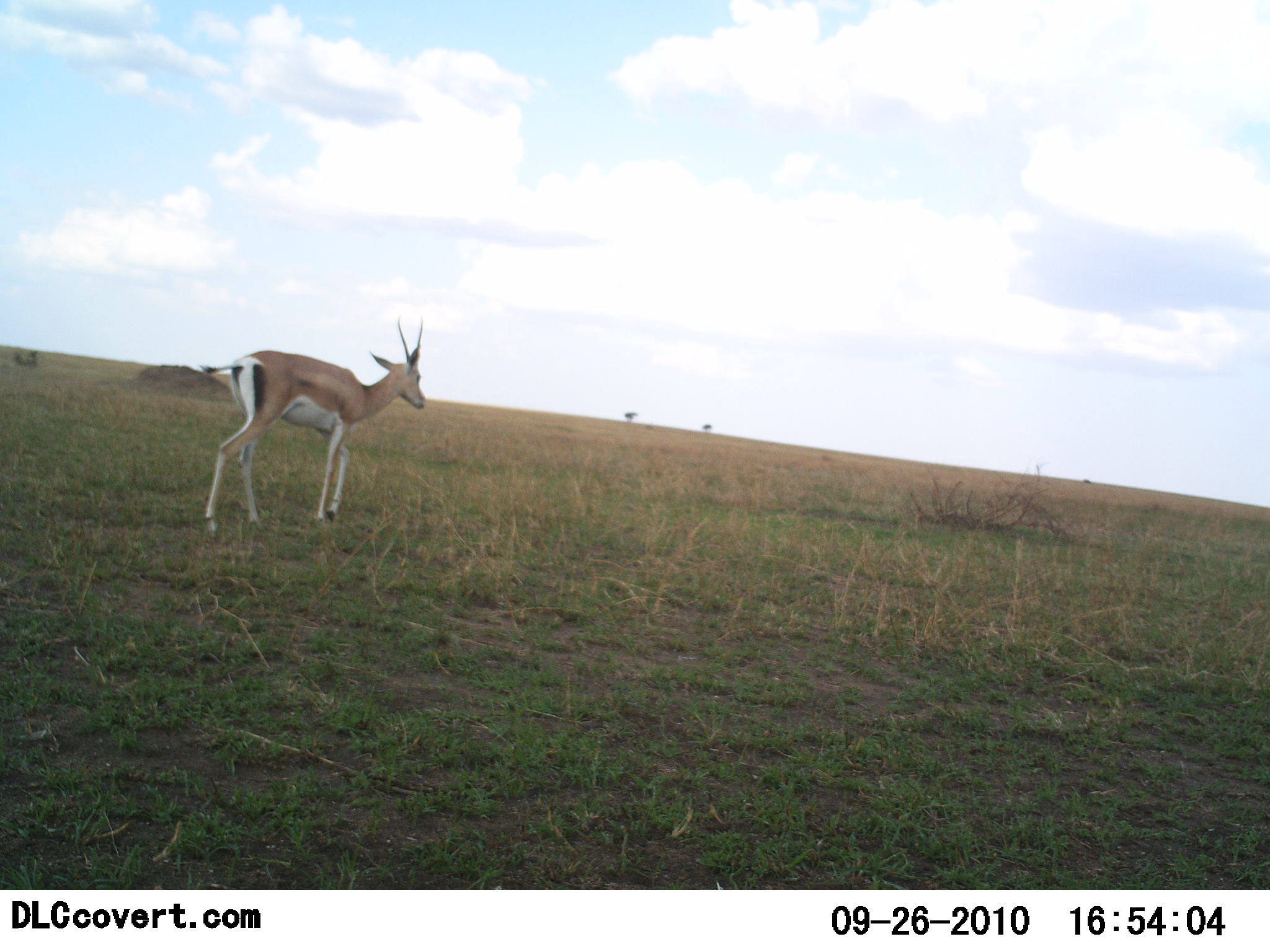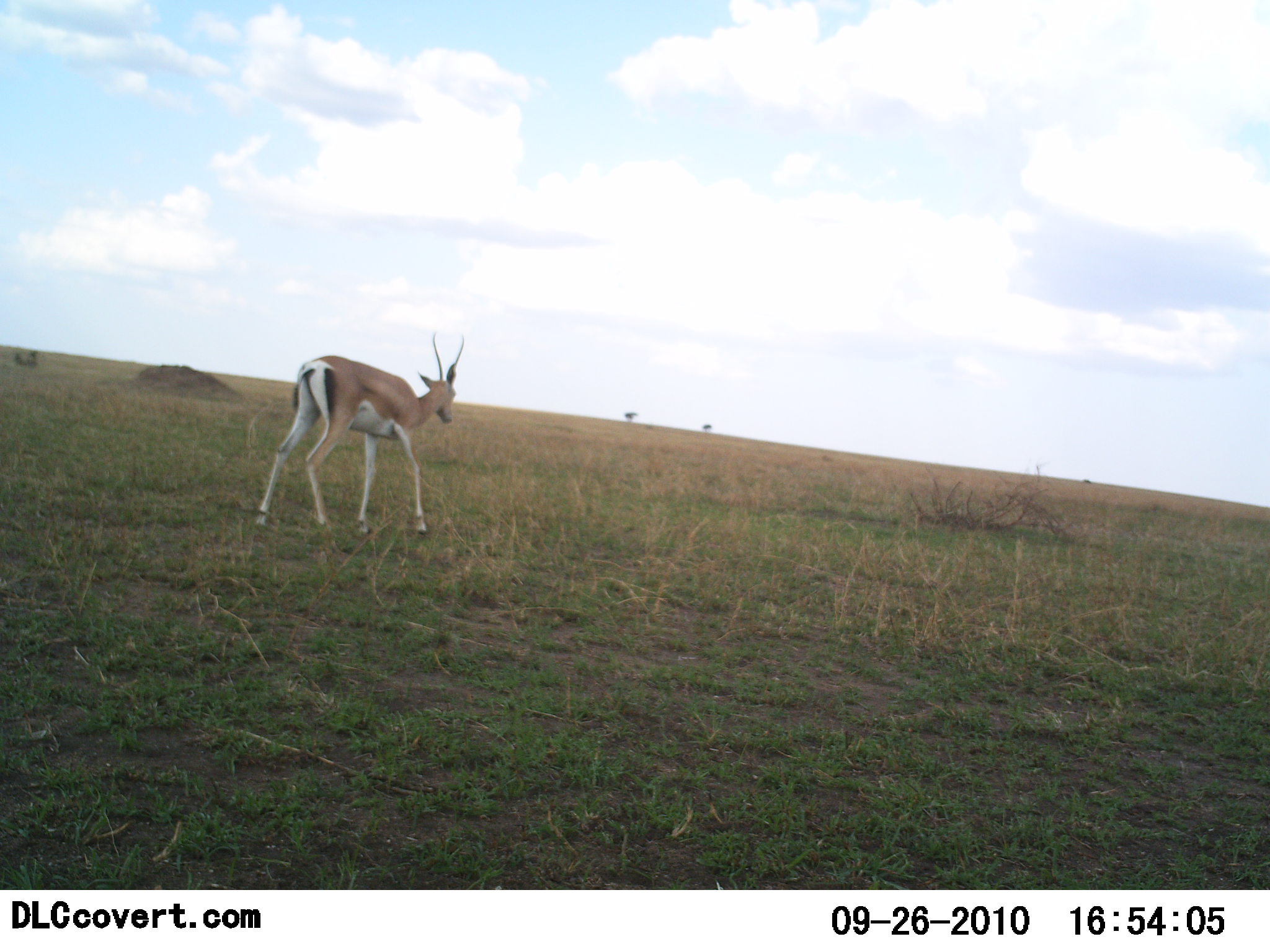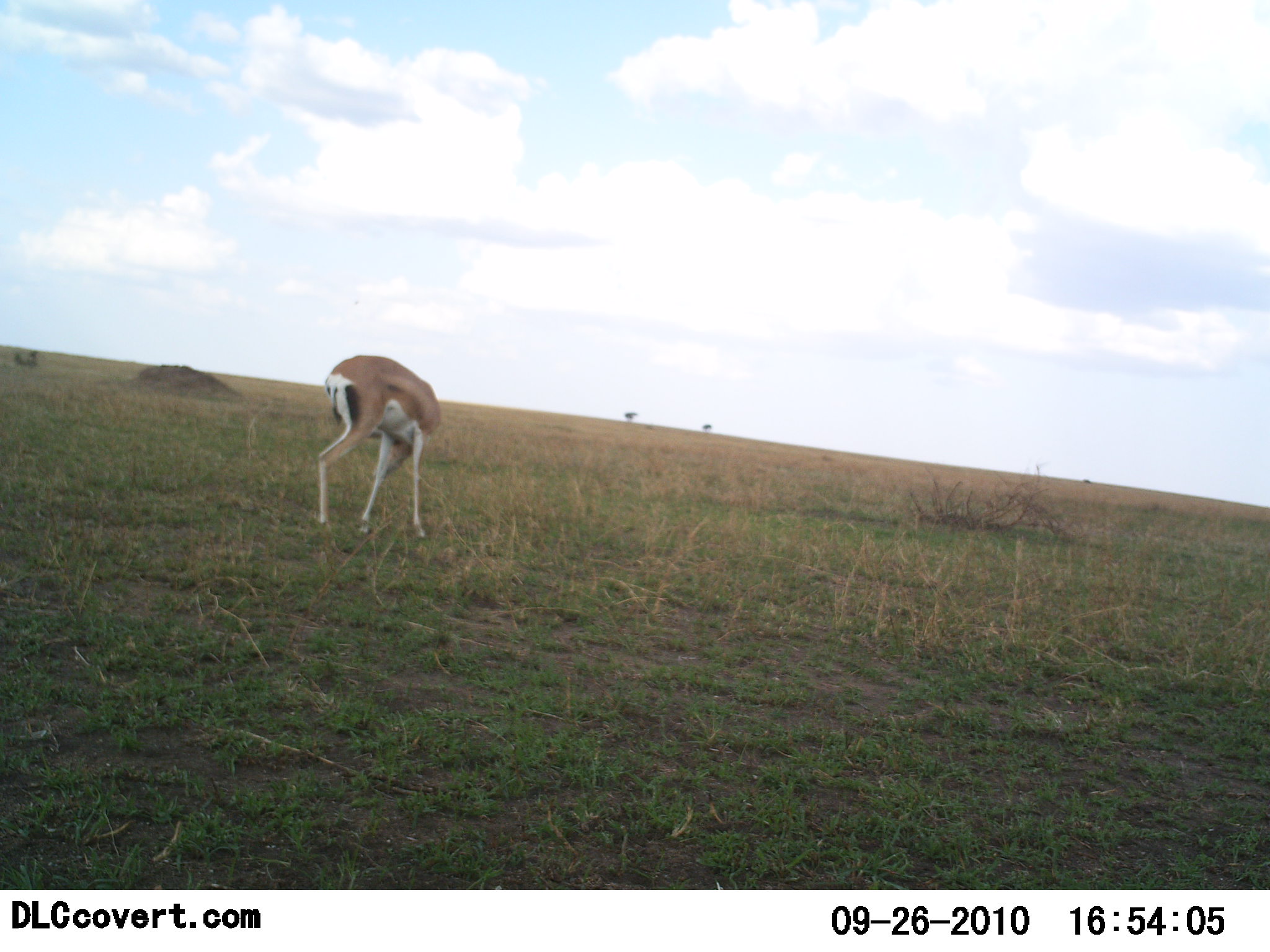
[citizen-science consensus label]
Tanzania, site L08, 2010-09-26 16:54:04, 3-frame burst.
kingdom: Animalia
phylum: Chordata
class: Mammalia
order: Artiodactyla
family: Bovidae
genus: Nanger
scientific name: Nanger granti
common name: grant's gazelle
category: gazellegrants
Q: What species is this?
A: Gazellegrants (grant's gazelle) (Nanger granti).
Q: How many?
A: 1.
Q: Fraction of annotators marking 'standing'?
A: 8%.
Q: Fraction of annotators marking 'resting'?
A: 0%.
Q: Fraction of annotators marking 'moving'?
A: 100%.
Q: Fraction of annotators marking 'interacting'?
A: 0%.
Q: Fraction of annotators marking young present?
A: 0%.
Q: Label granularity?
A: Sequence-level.